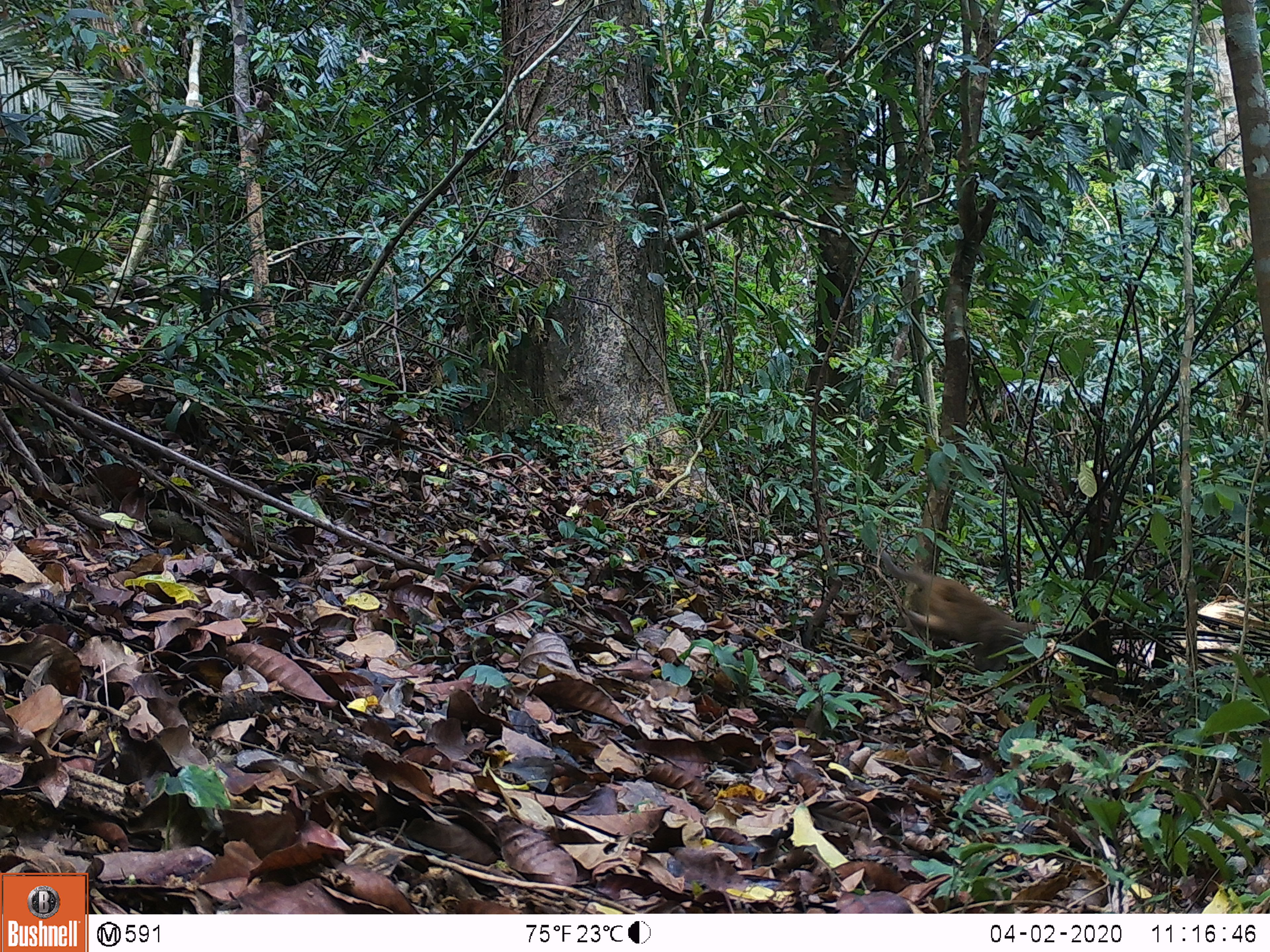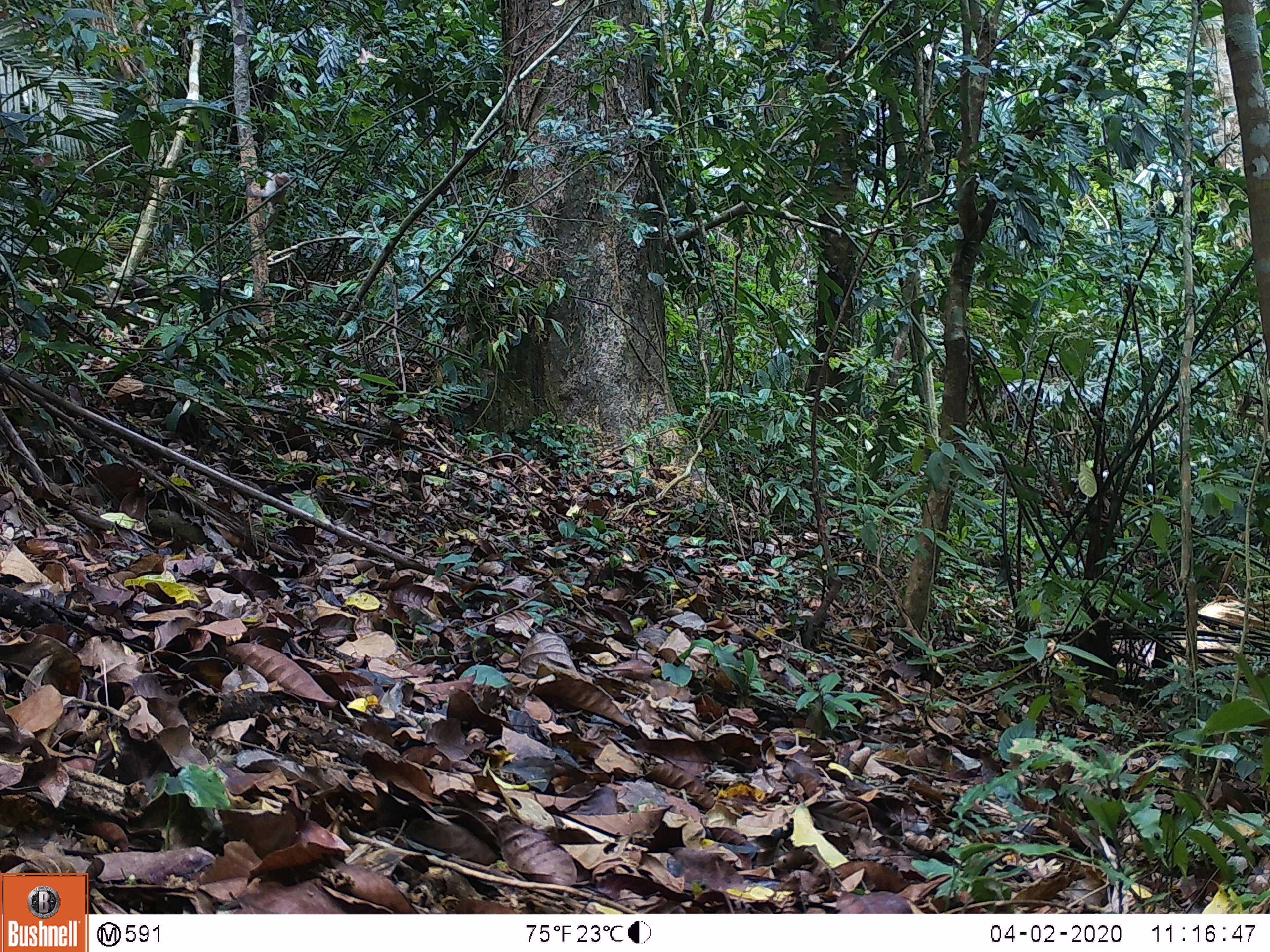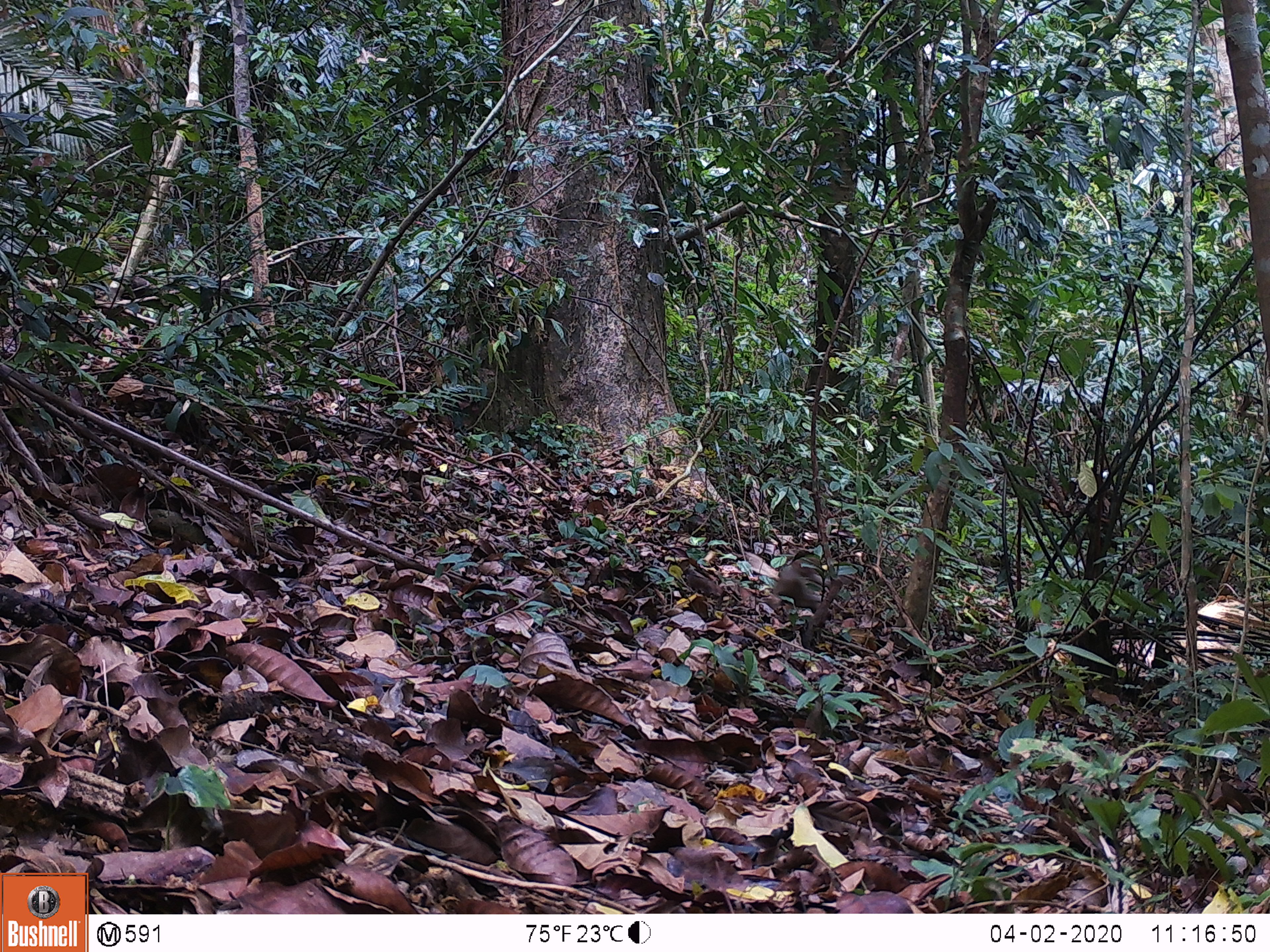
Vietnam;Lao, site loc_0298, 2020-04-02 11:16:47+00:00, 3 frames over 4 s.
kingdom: Animalia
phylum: Chordata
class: Mammalia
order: Primates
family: Cercopithecidae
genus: Macaca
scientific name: Macaca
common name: macaques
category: assam or rhesus macaque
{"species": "assam or rhesus macaque (macaques) (Macaca)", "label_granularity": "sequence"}